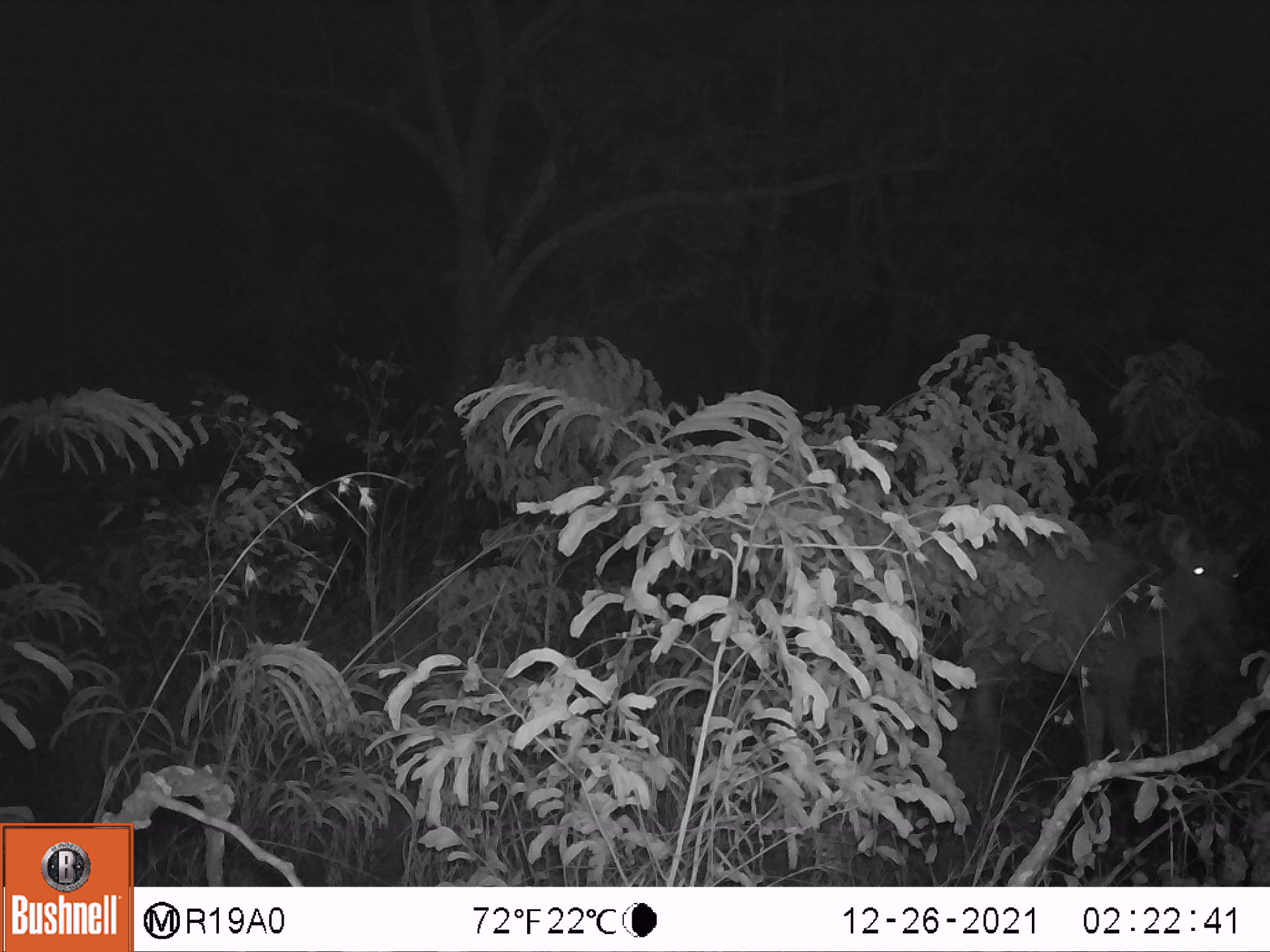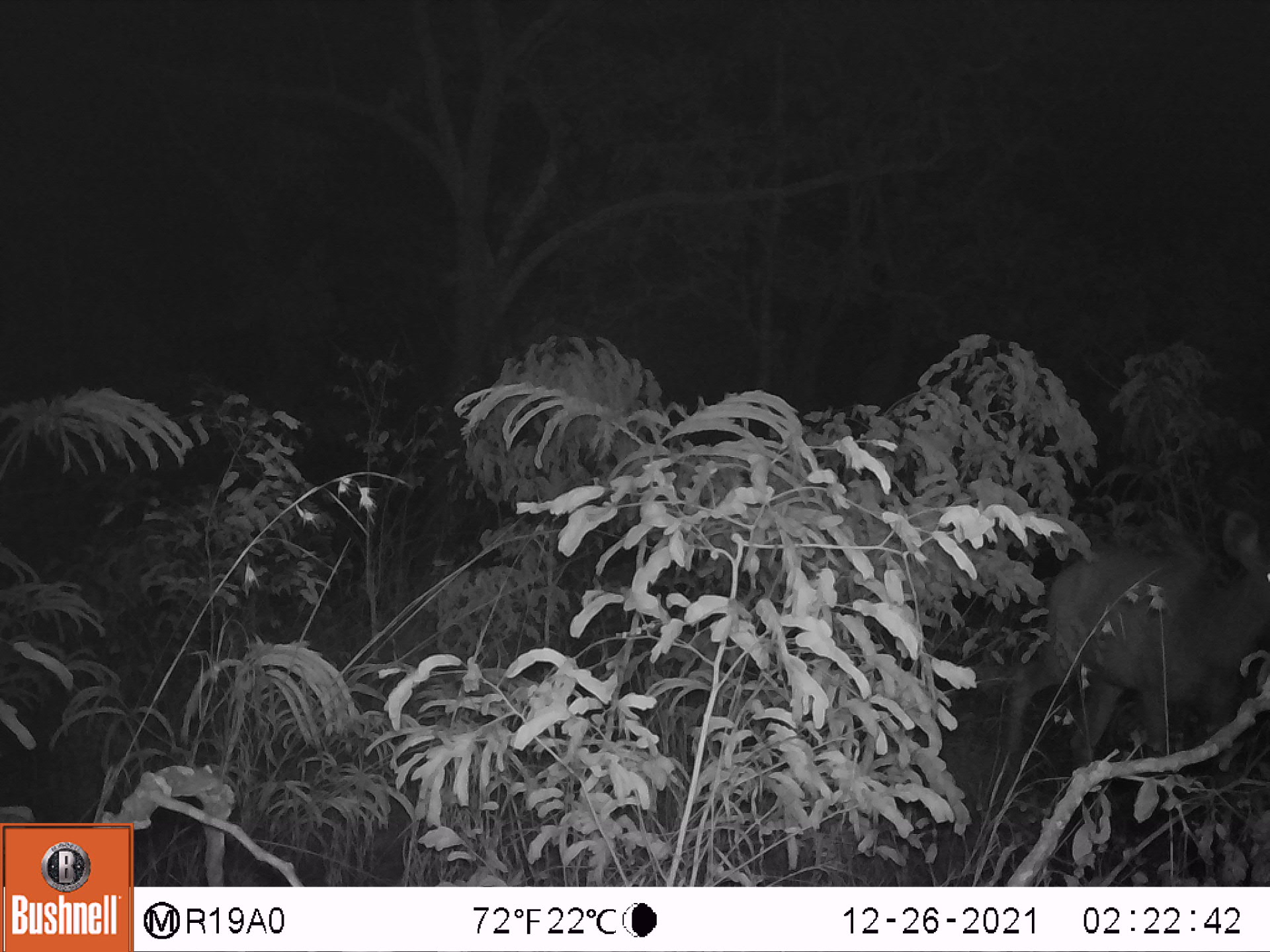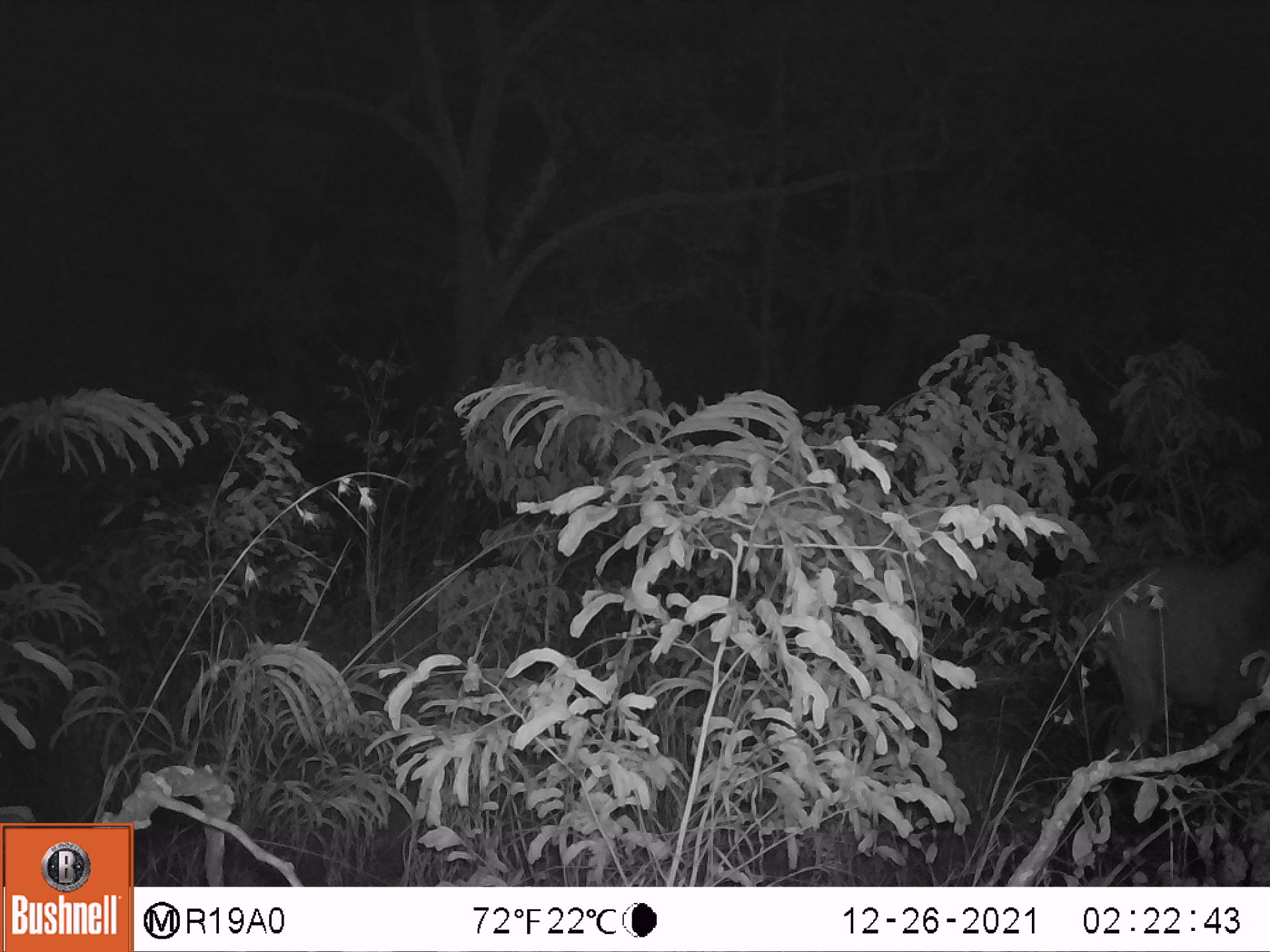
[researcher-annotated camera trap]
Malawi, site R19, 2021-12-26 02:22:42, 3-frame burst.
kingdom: Animalia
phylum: Chordata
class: Mammalia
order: Artiodactyla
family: Bovidae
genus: Tragelaphus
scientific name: Tragelaphus strepsiceros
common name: greater kudu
Greater kudu (Tragelaphus strepsiceros), count 1.